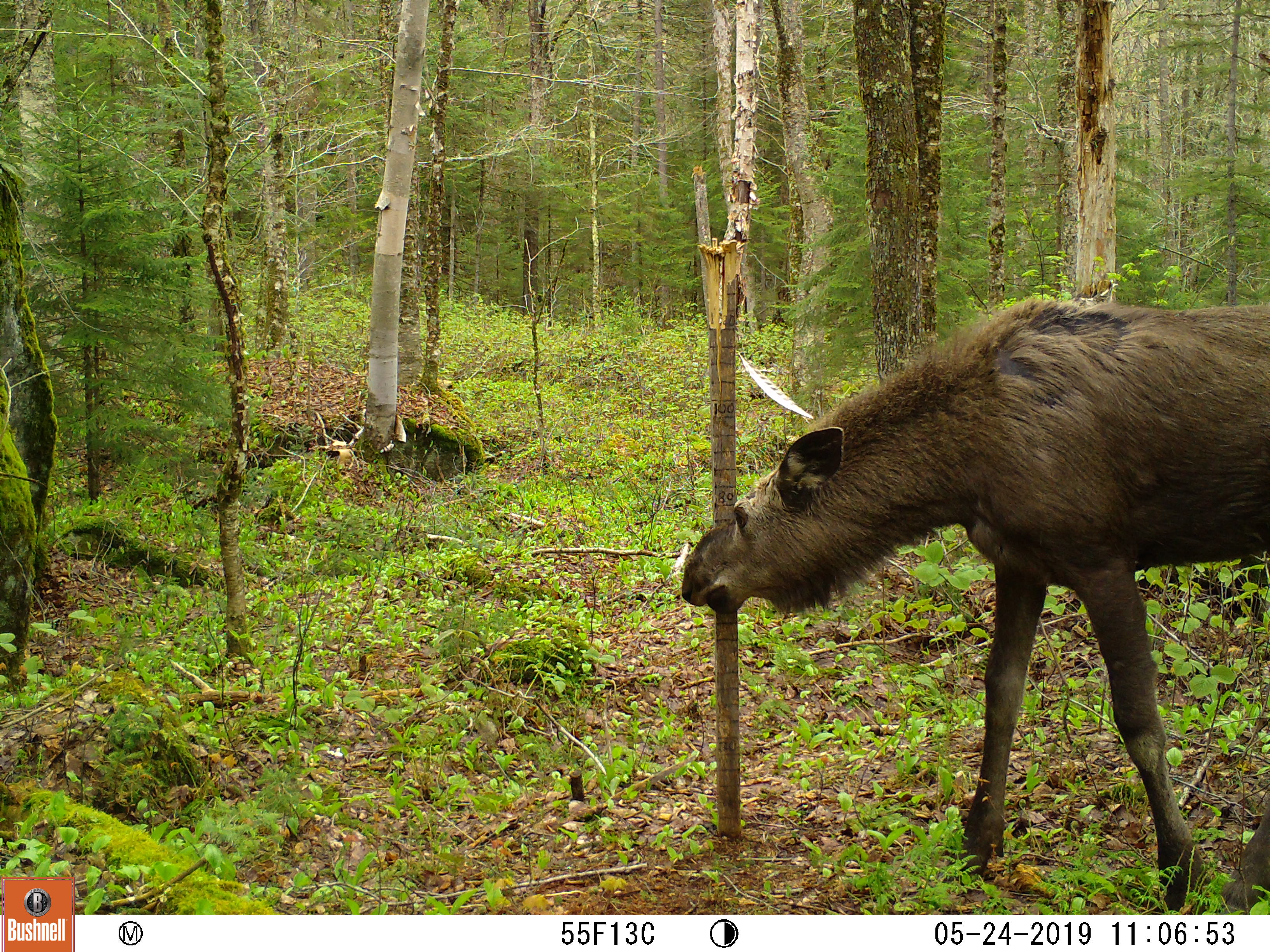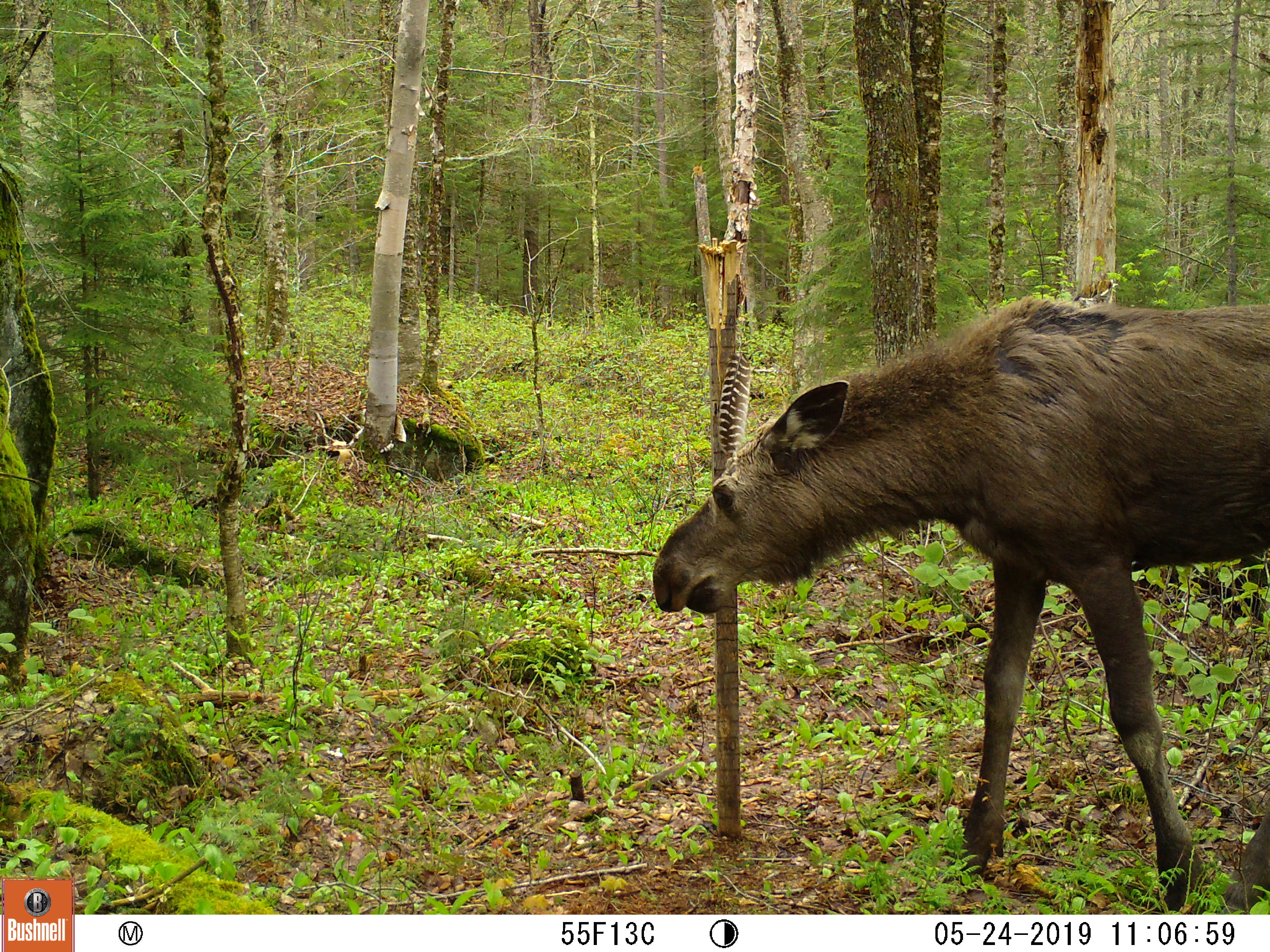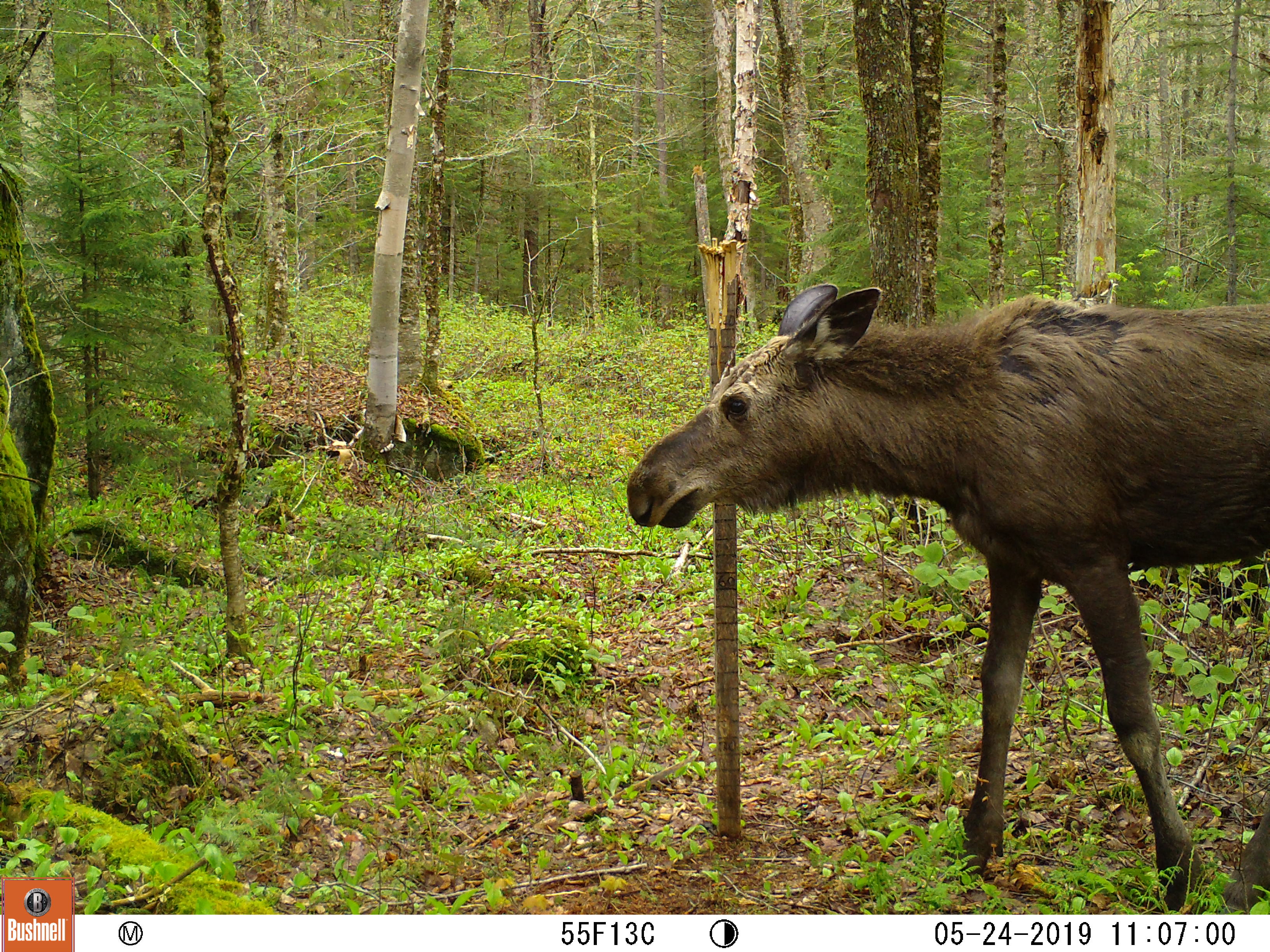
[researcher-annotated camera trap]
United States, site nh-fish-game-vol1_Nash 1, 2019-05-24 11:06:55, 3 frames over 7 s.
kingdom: Animalia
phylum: Chordata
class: Mammalia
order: Artiodactyla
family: Cervidae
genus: Alces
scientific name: Alces alces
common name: moose